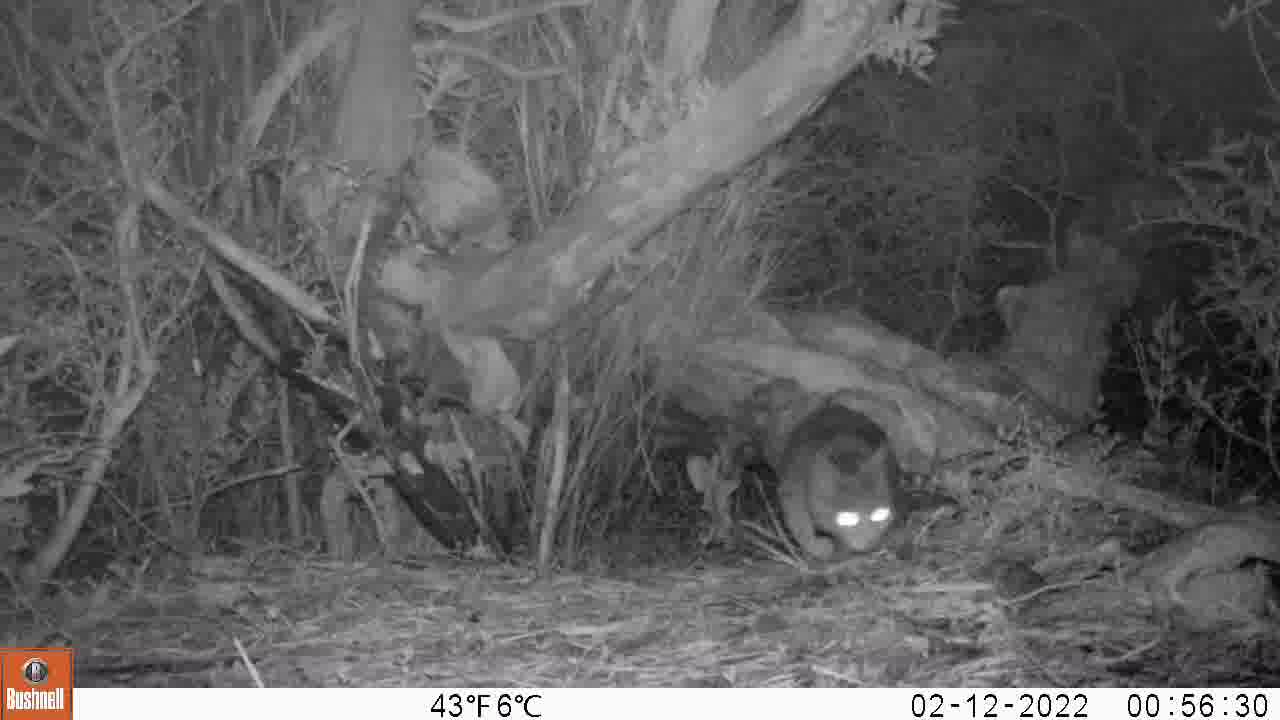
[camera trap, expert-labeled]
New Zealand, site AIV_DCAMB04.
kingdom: Animalia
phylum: Chordata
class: Mammalia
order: Carnivora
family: Felidae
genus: Felis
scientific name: Felis catus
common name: domestic cat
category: cat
Cat (domestic cat) (Felis catus).